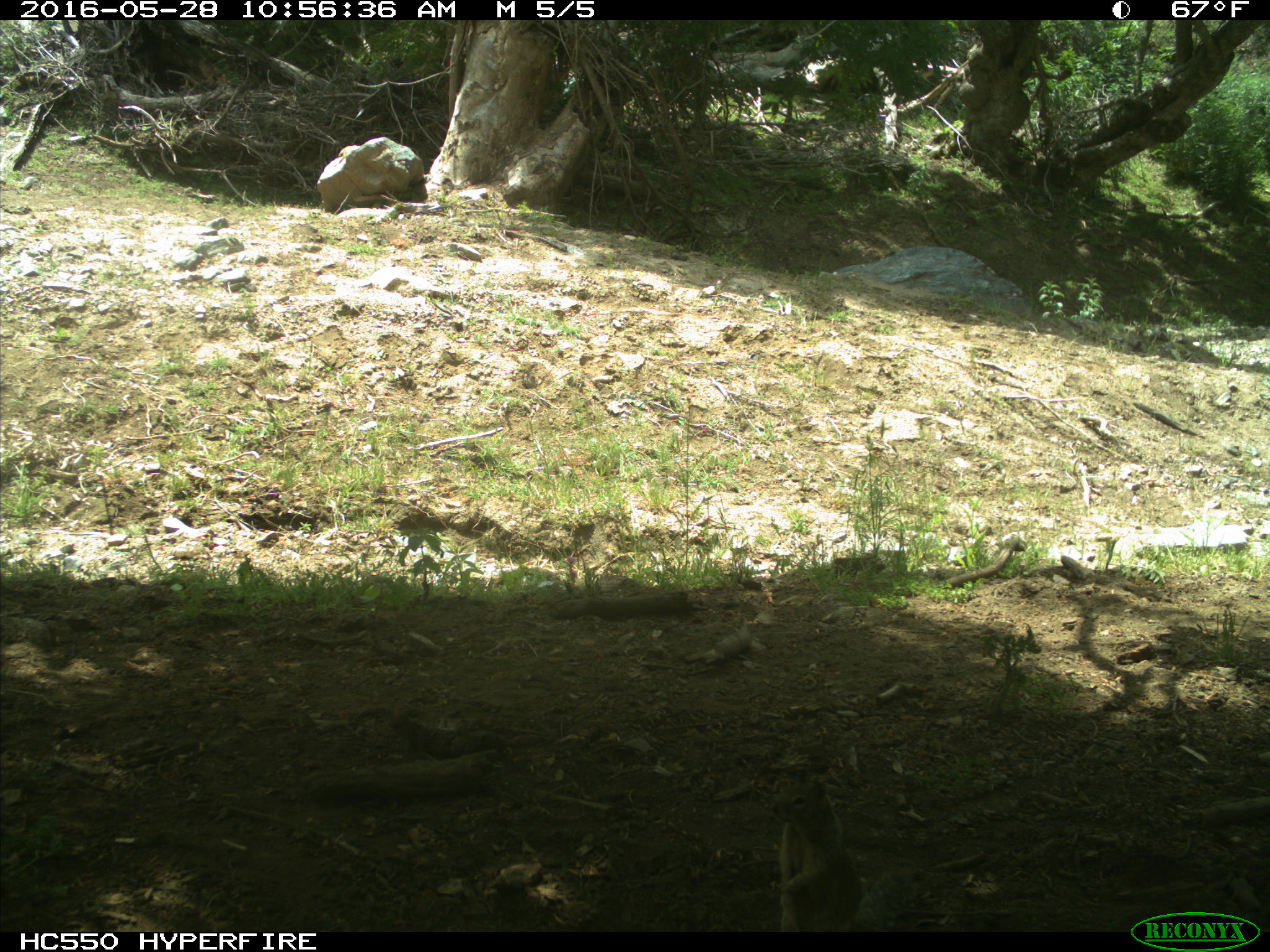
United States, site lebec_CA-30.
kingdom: Animalia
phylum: Chordata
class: Mammalia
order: Rodentia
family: Sciuridae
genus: Otospermophilus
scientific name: Otospermophilus beecheyi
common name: california ground squirrel